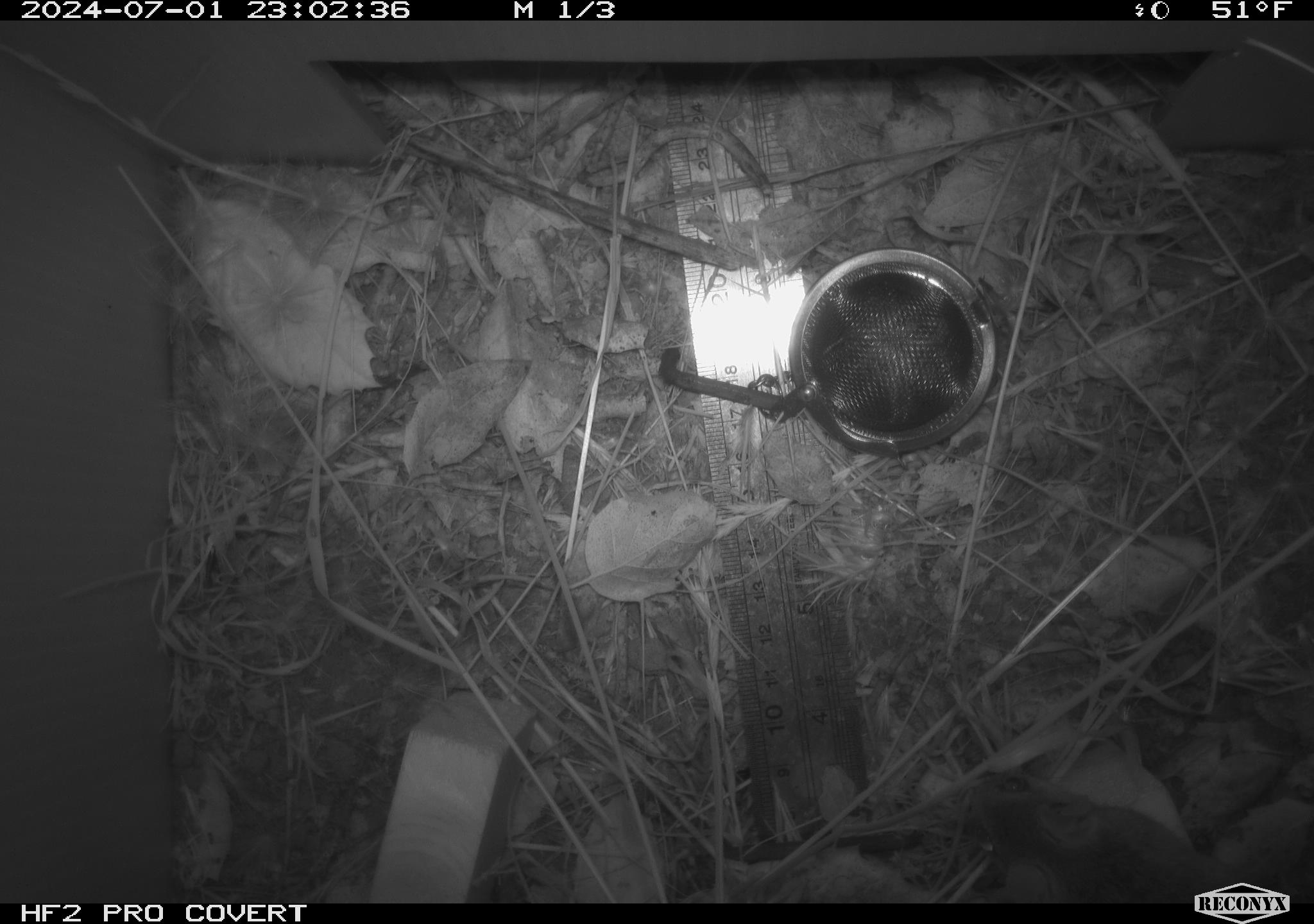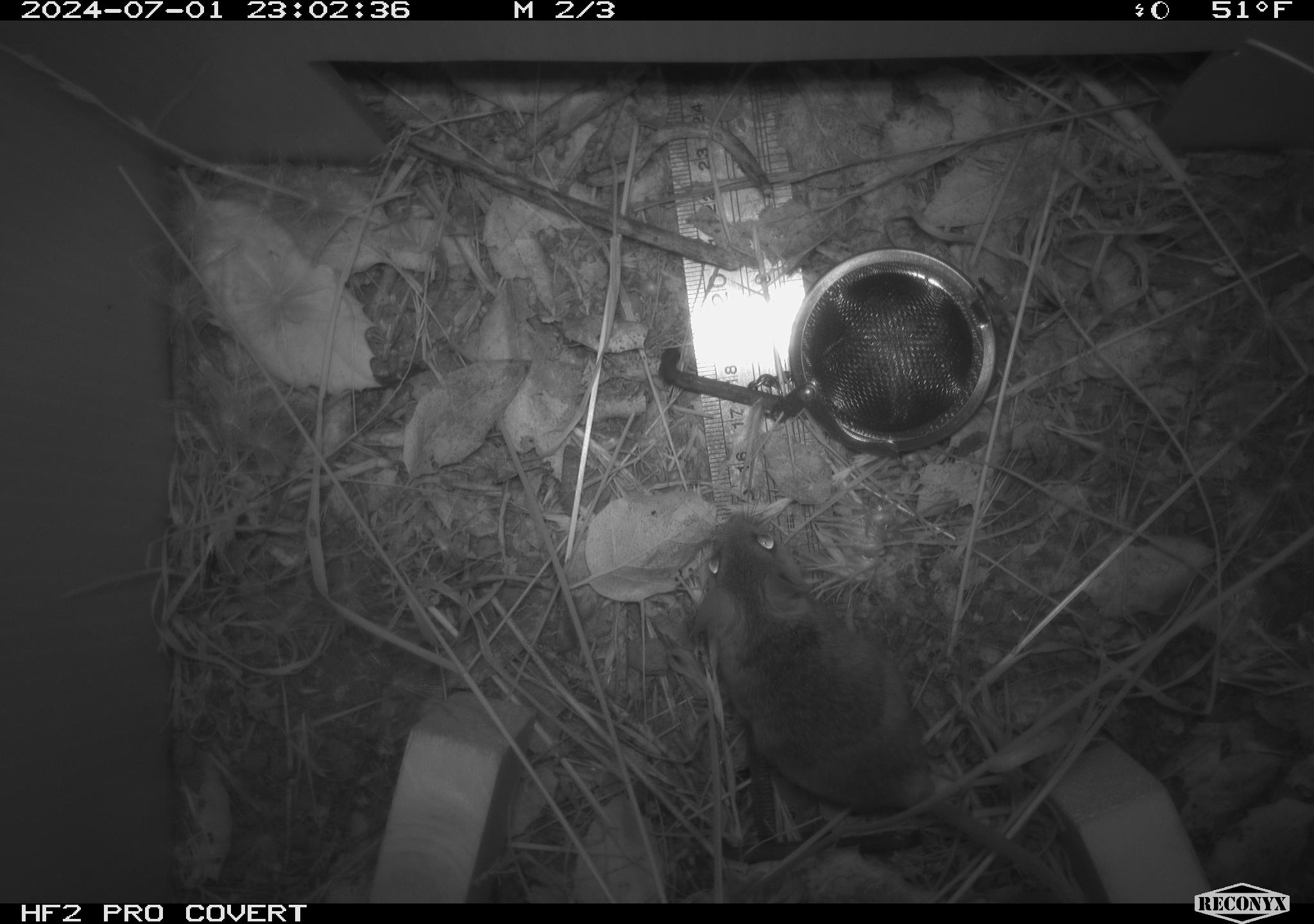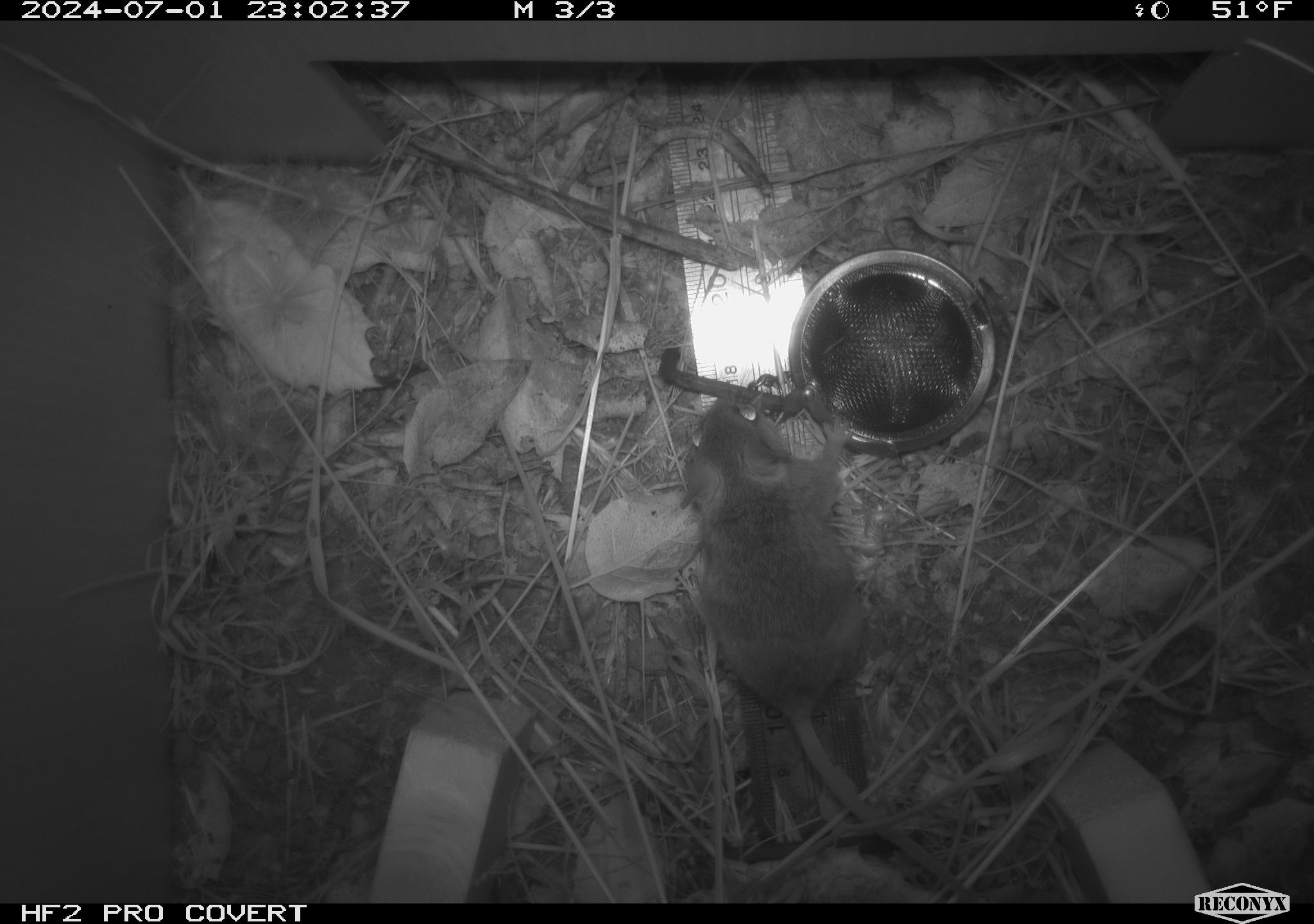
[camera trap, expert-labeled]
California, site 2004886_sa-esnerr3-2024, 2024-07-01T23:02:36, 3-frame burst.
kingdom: Animalia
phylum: Chordata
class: Mammalia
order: Rodentia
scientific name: Rodentia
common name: rodent